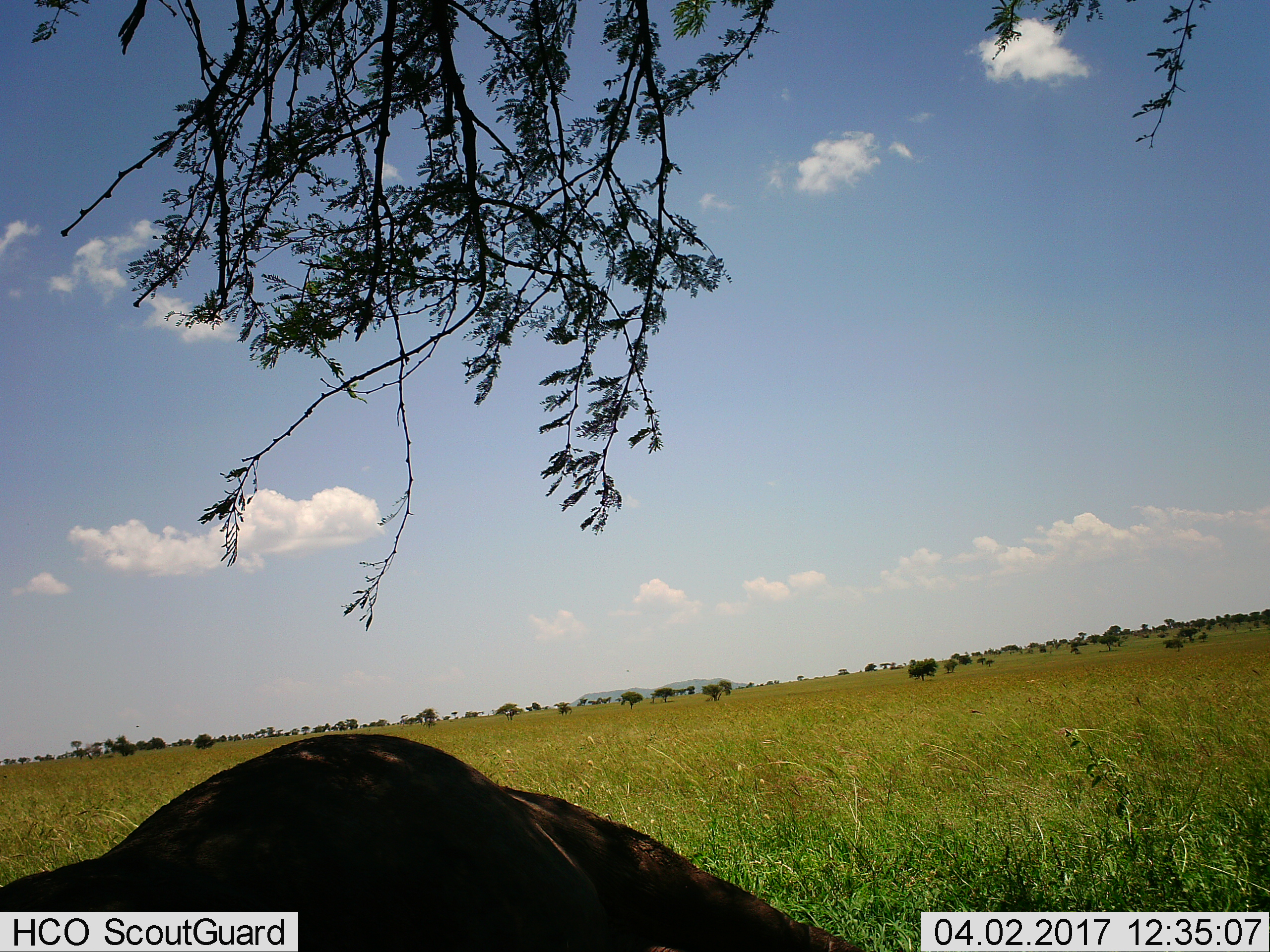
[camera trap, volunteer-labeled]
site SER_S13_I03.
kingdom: Animalia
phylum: Chordata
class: Mammalia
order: Artiodactyla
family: Bovidae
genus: Connochaetes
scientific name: Connochaetes taurinus taurinus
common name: blue wildebeest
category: wildebeestblue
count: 1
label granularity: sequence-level